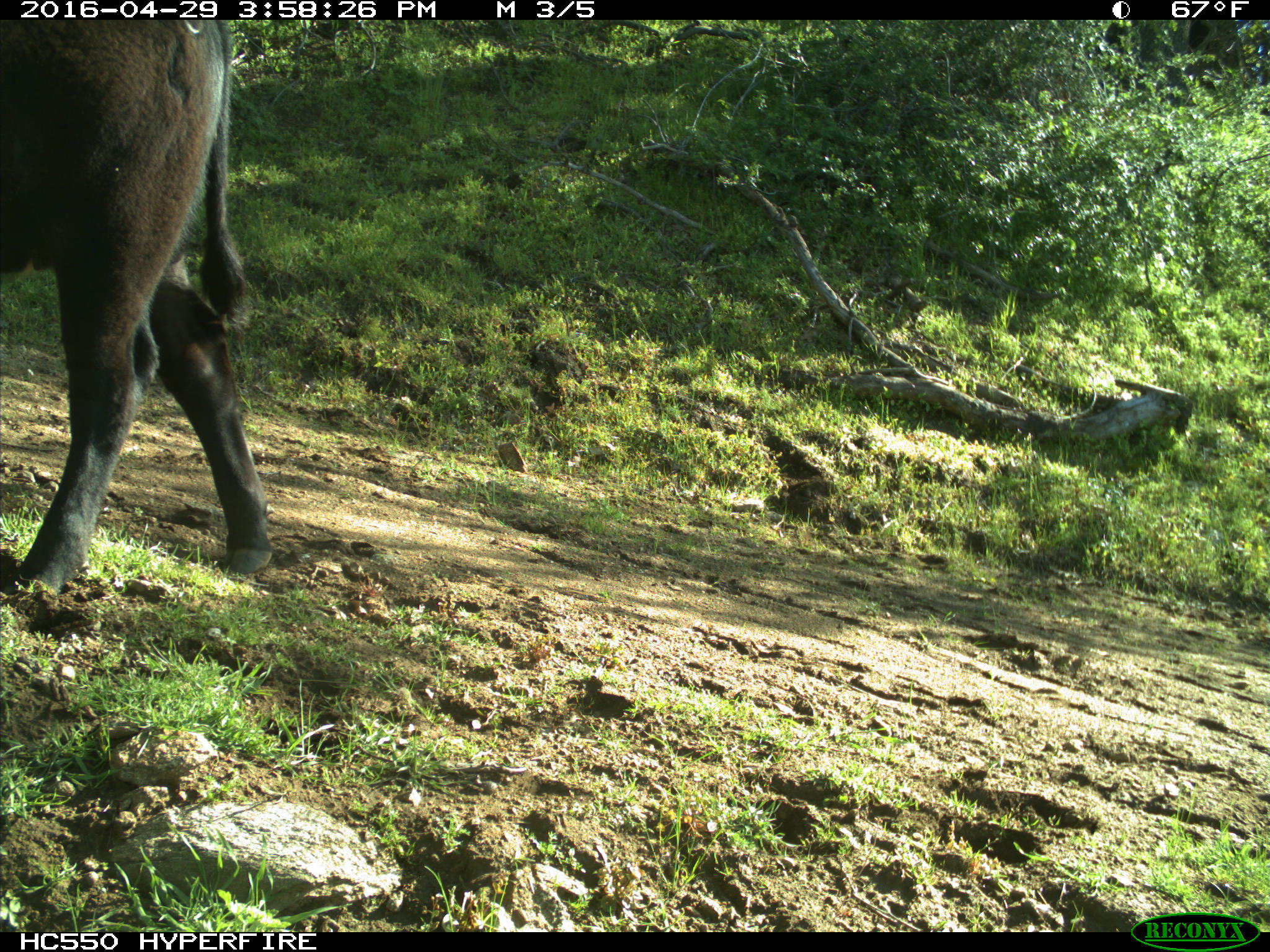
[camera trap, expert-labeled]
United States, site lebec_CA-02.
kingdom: Animalia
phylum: Chordata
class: Mammalia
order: Artiodactyla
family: Bovidae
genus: Bos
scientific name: Bos taurus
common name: domestic cow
Bos taurus (domestic cow).